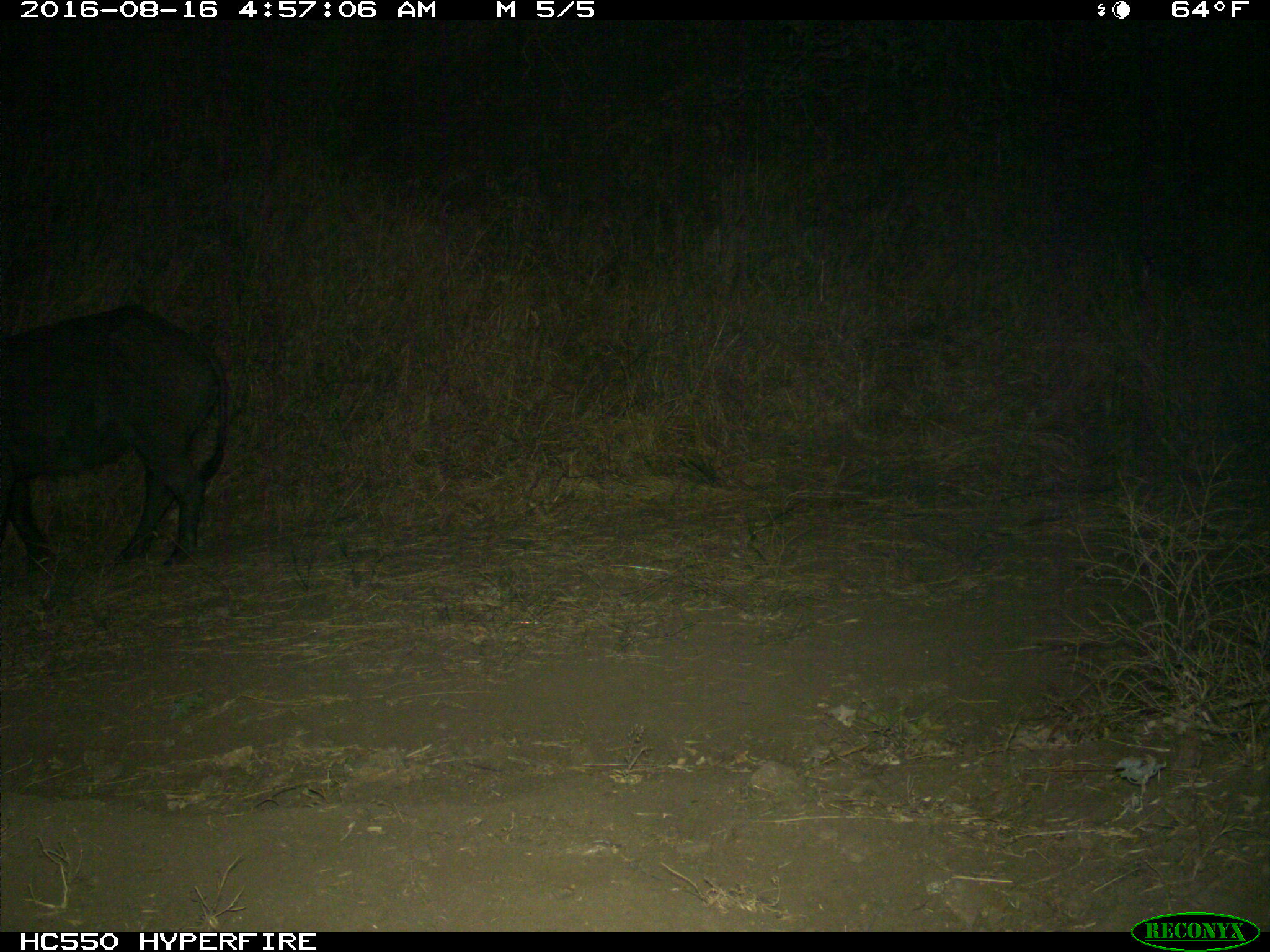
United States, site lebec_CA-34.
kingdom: Animalia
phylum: Chordata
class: Mammalia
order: Artiodactyla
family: Suidae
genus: Sus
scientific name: Sus scrofa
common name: wild boar